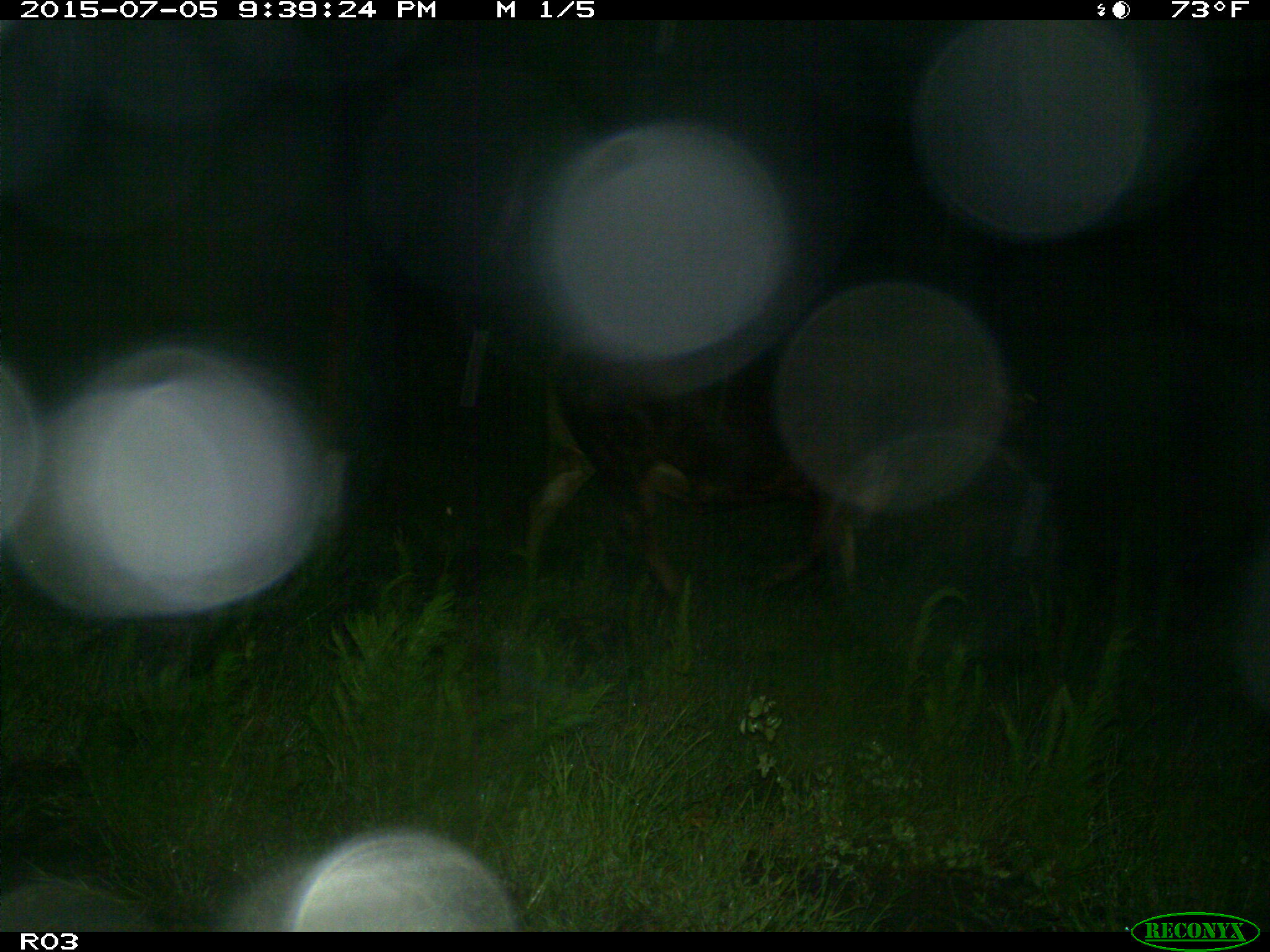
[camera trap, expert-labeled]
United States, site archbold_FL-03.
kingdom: Animalia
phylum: Chordata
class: Mammalia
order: Artiodactyla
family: Bovidae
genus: Bos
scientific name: Bos taurus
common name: domestic cow